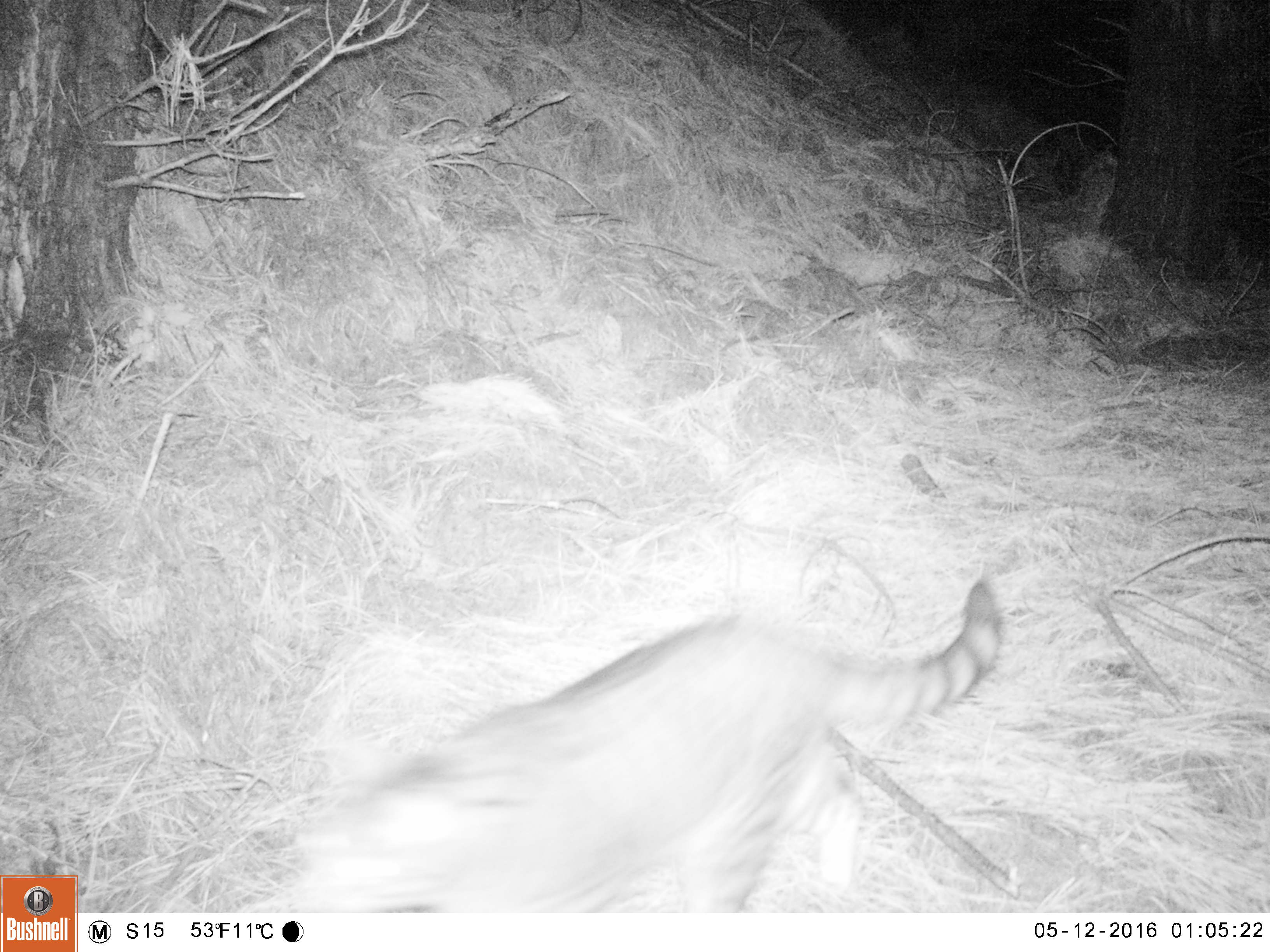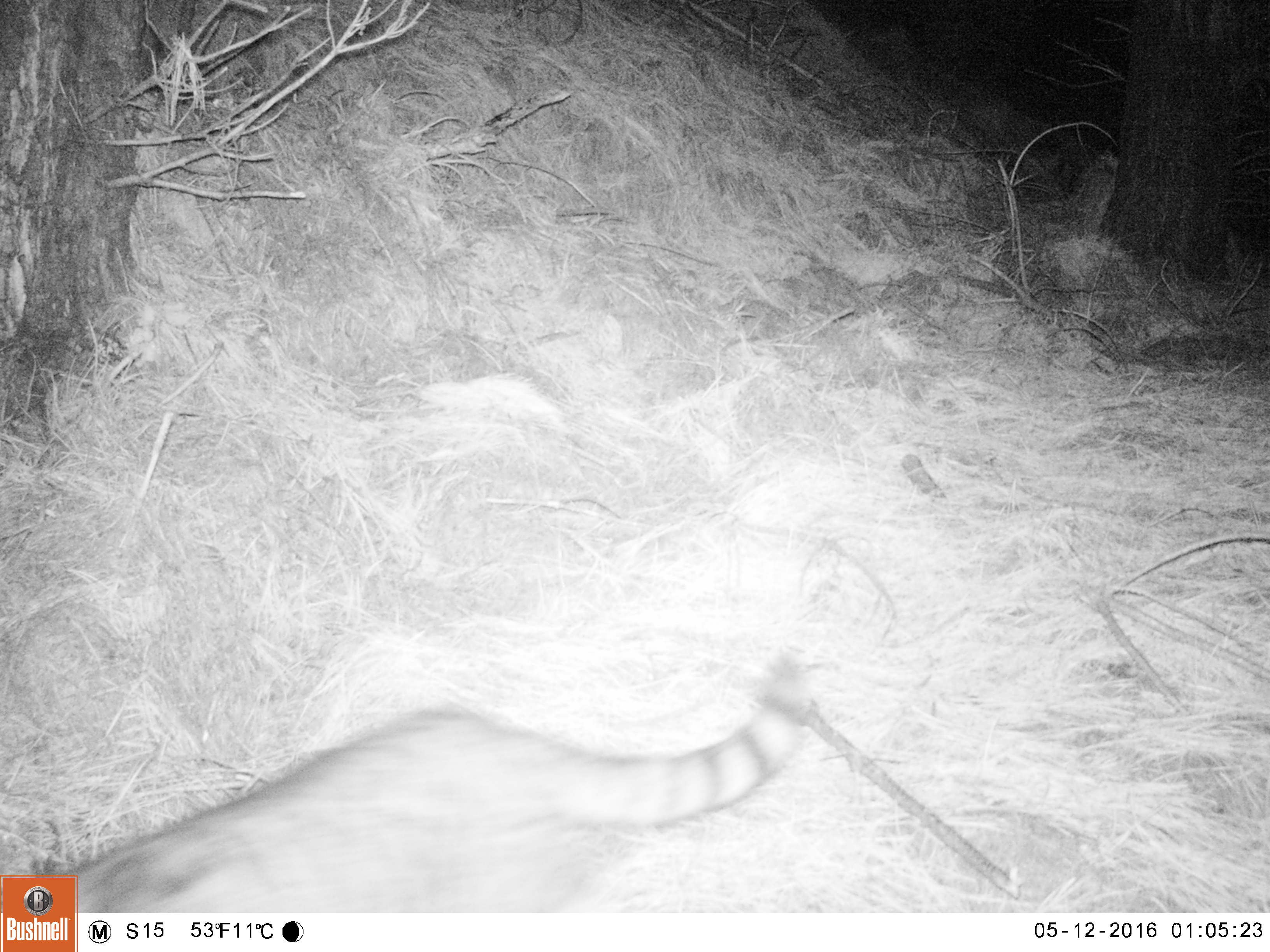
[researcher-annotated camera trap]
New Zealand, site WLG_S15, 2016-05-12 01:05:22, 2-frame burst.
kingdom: Animalia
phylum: Chordata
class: Mammalia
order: Carnivora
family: Felidae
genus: Felis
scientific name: Felis catus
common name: domestic cat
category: cat